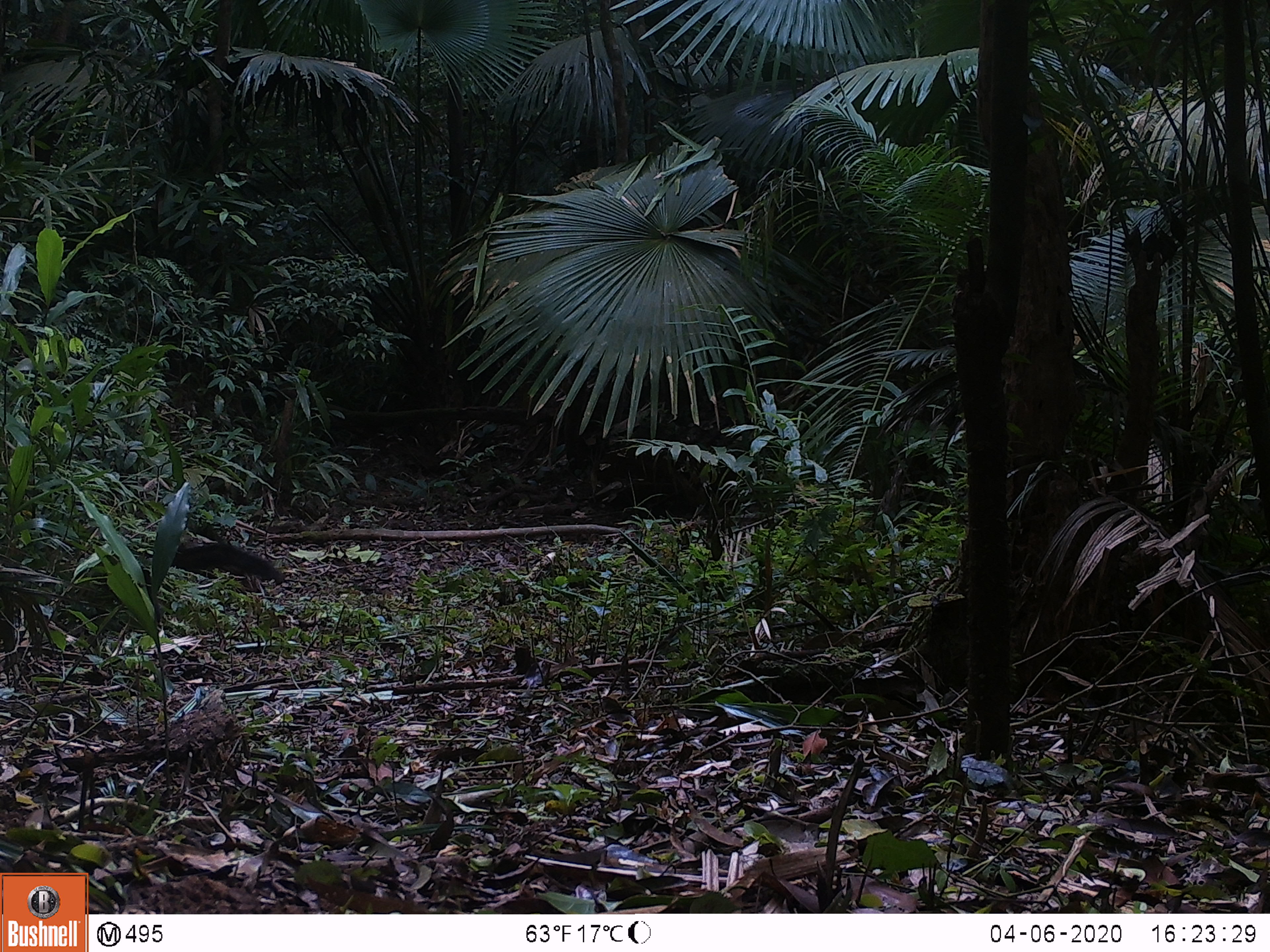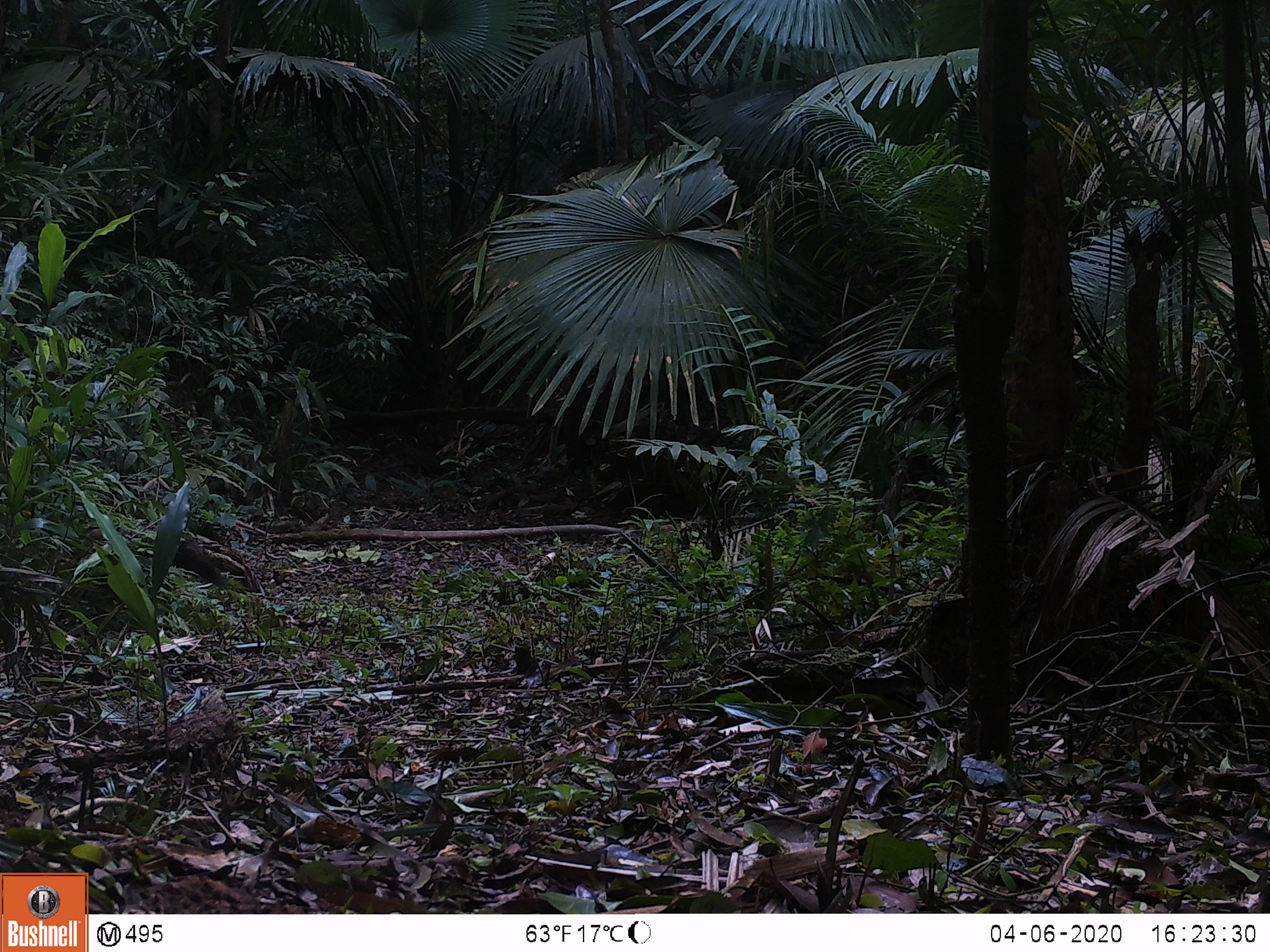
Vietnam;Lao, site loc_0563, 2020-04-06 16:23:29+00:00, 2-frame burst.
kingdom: Animalia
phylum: Chordata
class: Mammalia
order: Carnivora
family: Mustelidae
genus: Martes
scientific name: Martes flavigula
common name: yellow-throated marten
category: yellow throated marten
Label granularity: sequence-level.